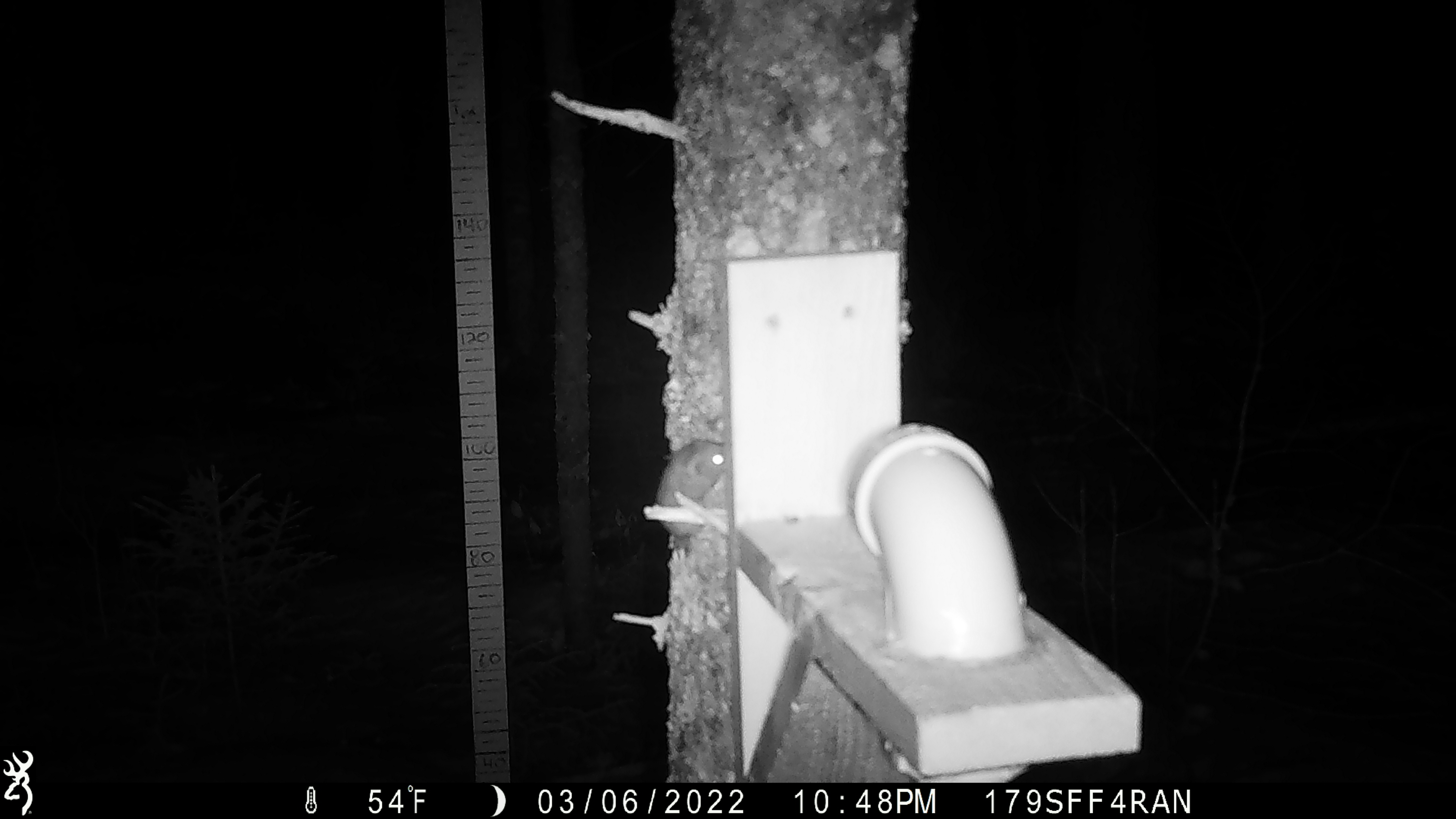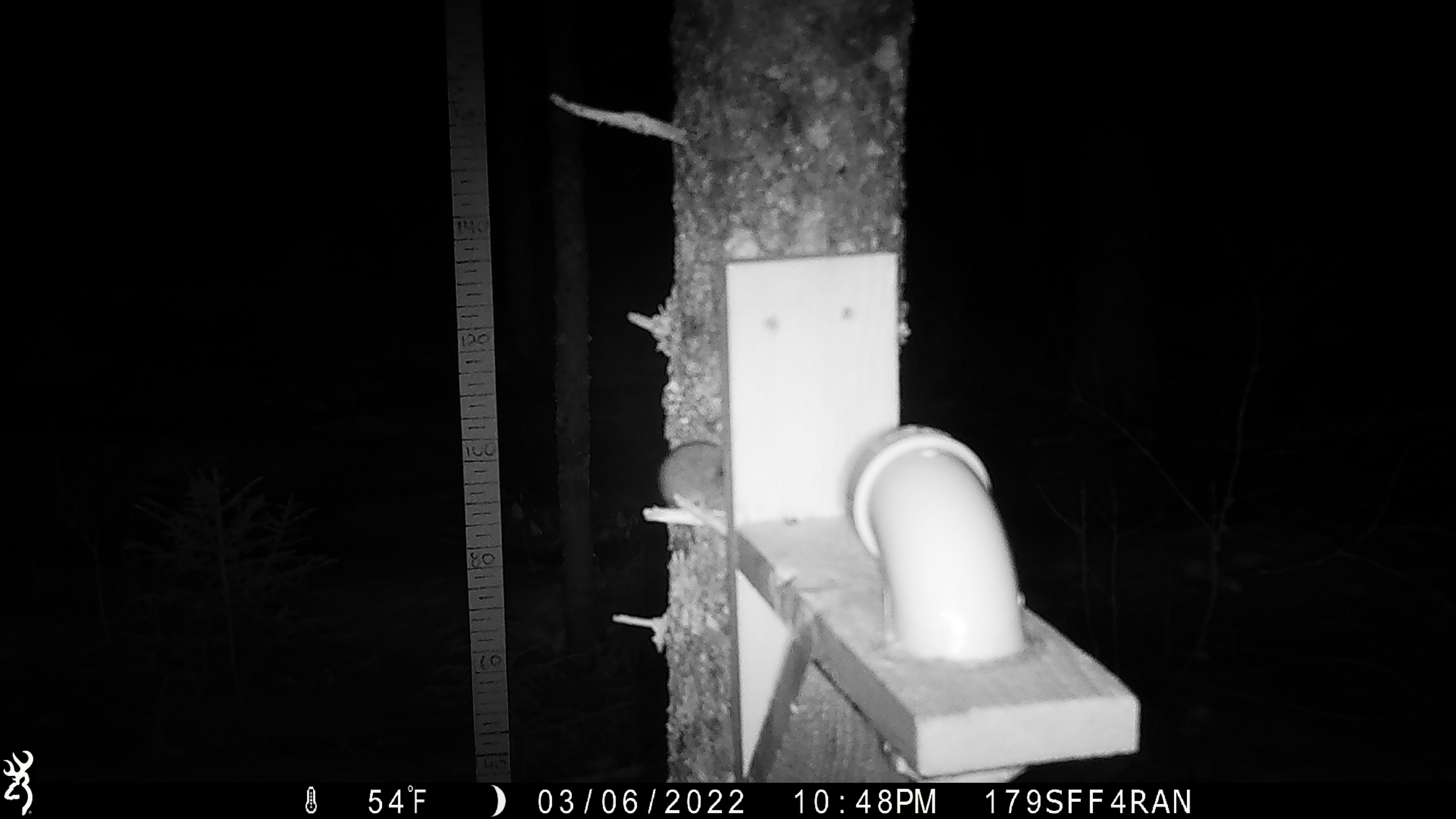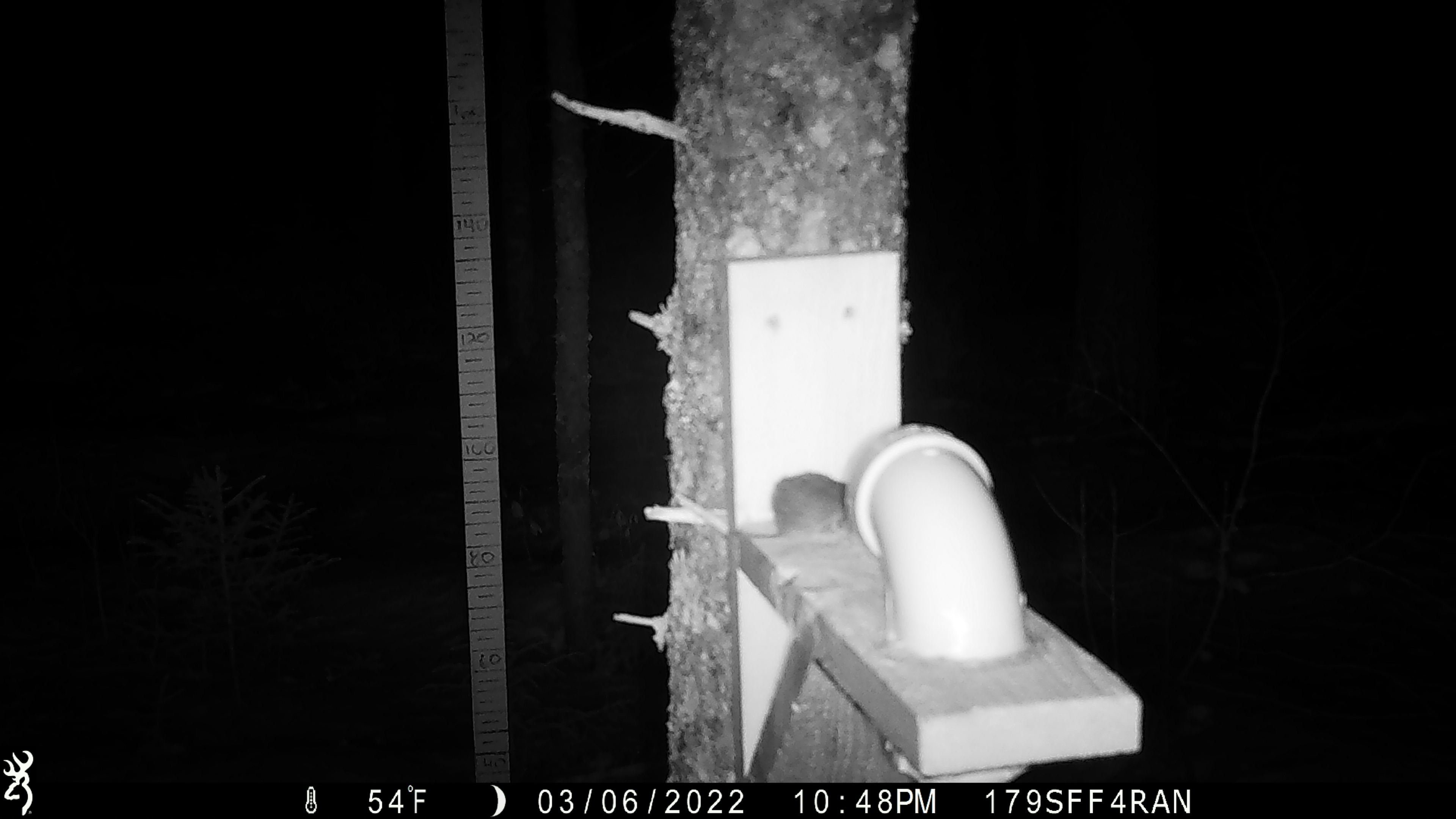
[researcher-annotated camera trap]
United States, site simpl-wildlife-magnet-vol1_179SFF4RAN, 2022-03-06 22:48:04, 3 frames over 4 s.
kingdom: Animalia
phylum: Chordata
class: Mammalia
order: Rodentia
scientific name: Rodentia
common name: mouse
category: mouse sp.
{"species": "mouse sp. (mouse) (Rodentia)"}